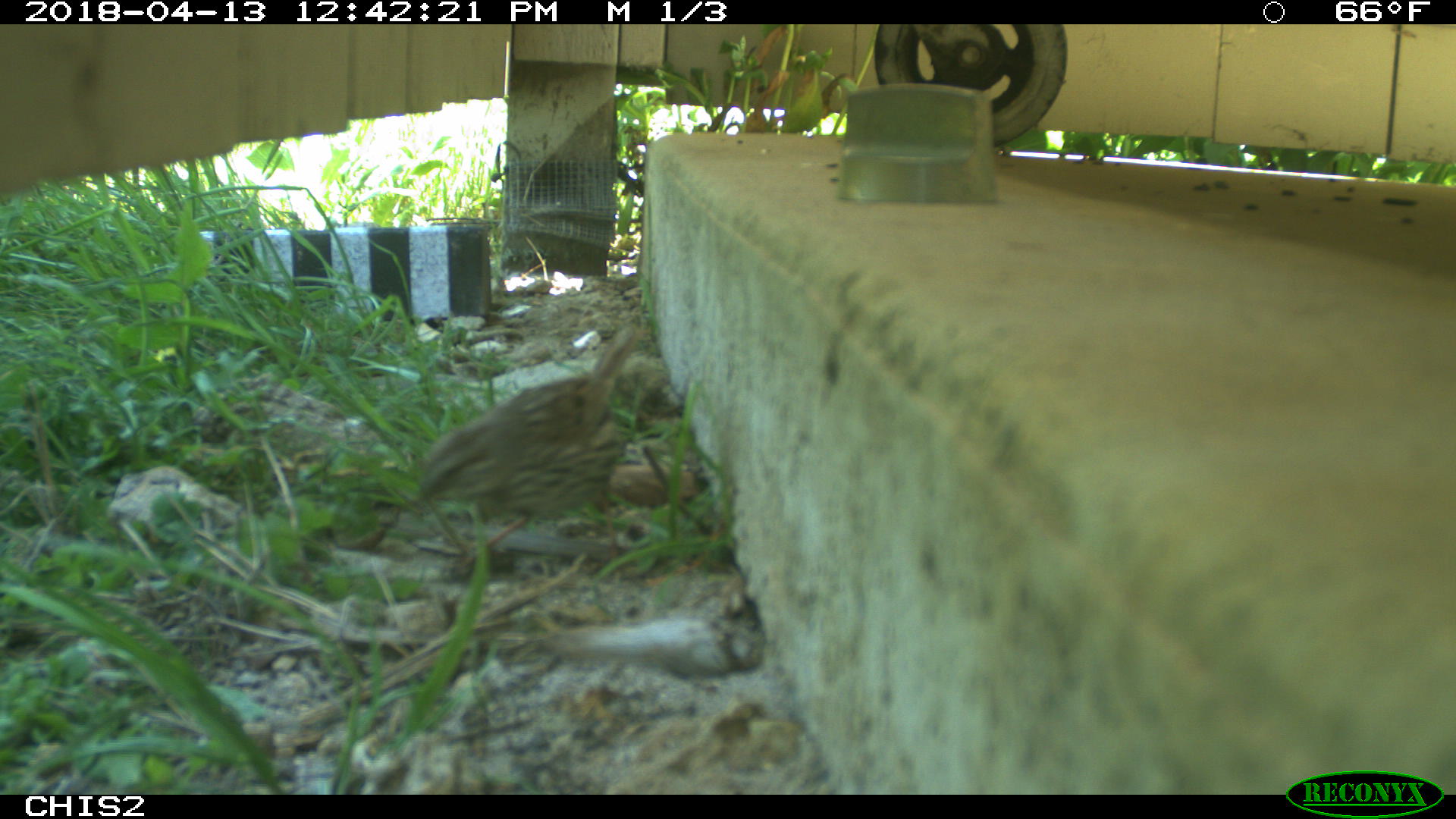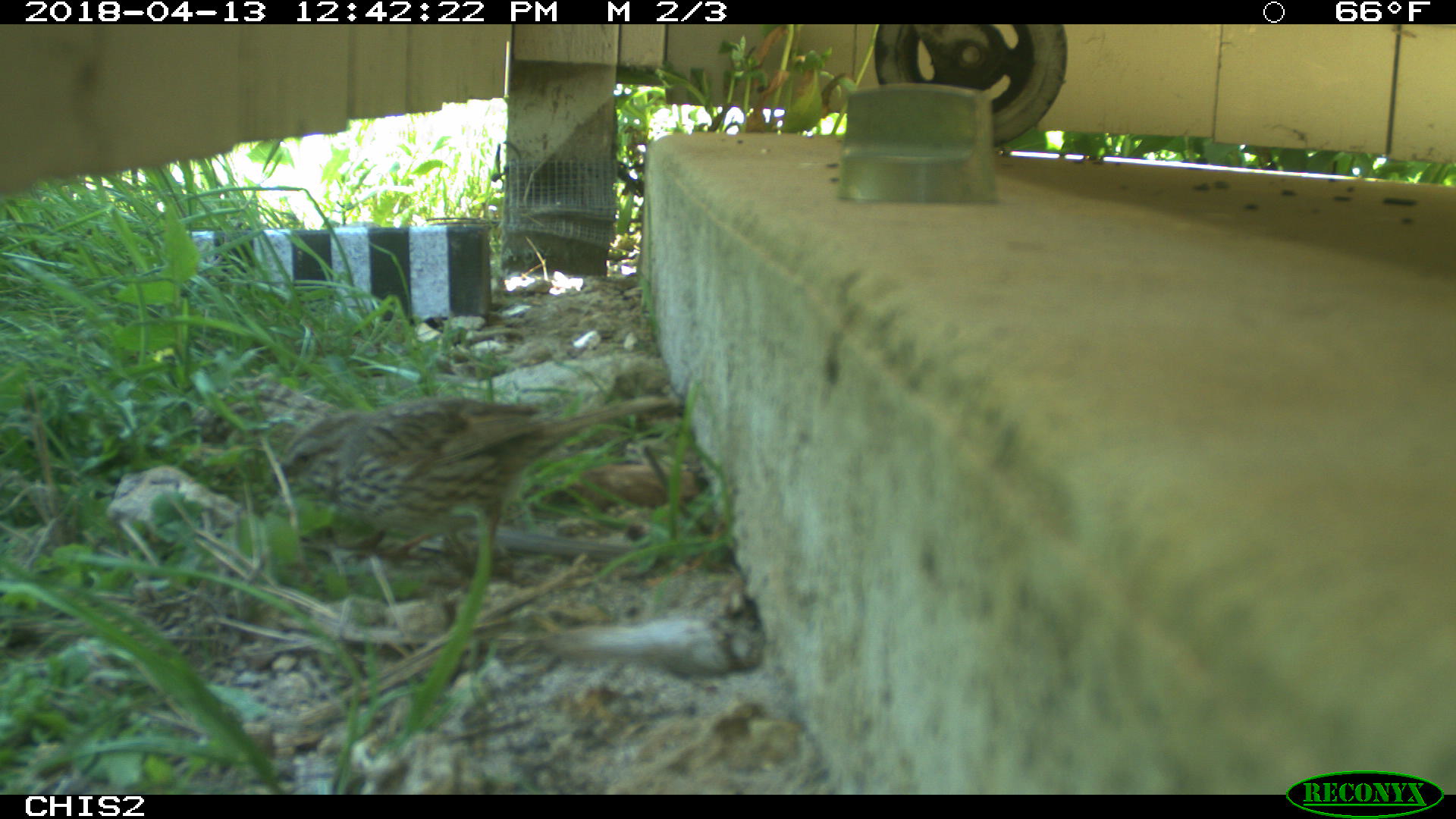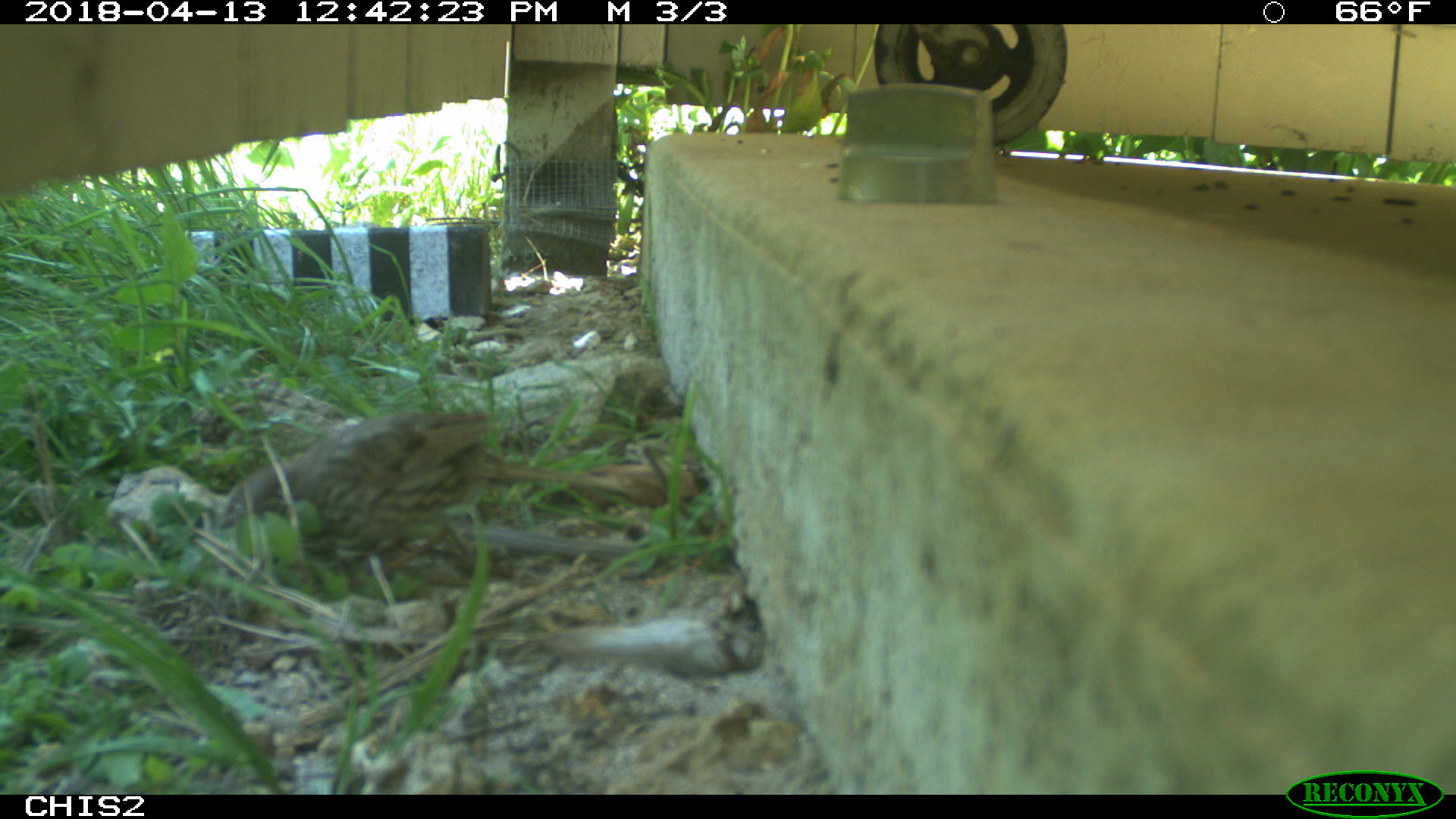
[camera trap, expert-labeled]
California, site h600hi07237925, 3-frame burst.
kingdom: Animalia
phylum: Chordata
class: Aves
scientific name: Aves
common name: bird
Bird (Aves).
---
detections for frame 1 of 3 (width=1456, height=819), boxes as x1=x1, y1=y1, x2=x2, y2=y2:
bird: x1=414, y1=323, x2=641, y2=579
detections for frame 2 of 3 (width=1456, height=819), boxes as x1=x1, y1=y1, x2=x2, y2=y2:
bird: x1=268, y1=390, x2=686, y2=555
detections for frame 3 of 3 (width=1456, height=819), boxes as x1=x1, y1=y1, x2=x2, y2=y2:
bird: x1=209, y1=410, x2=635, y2=584